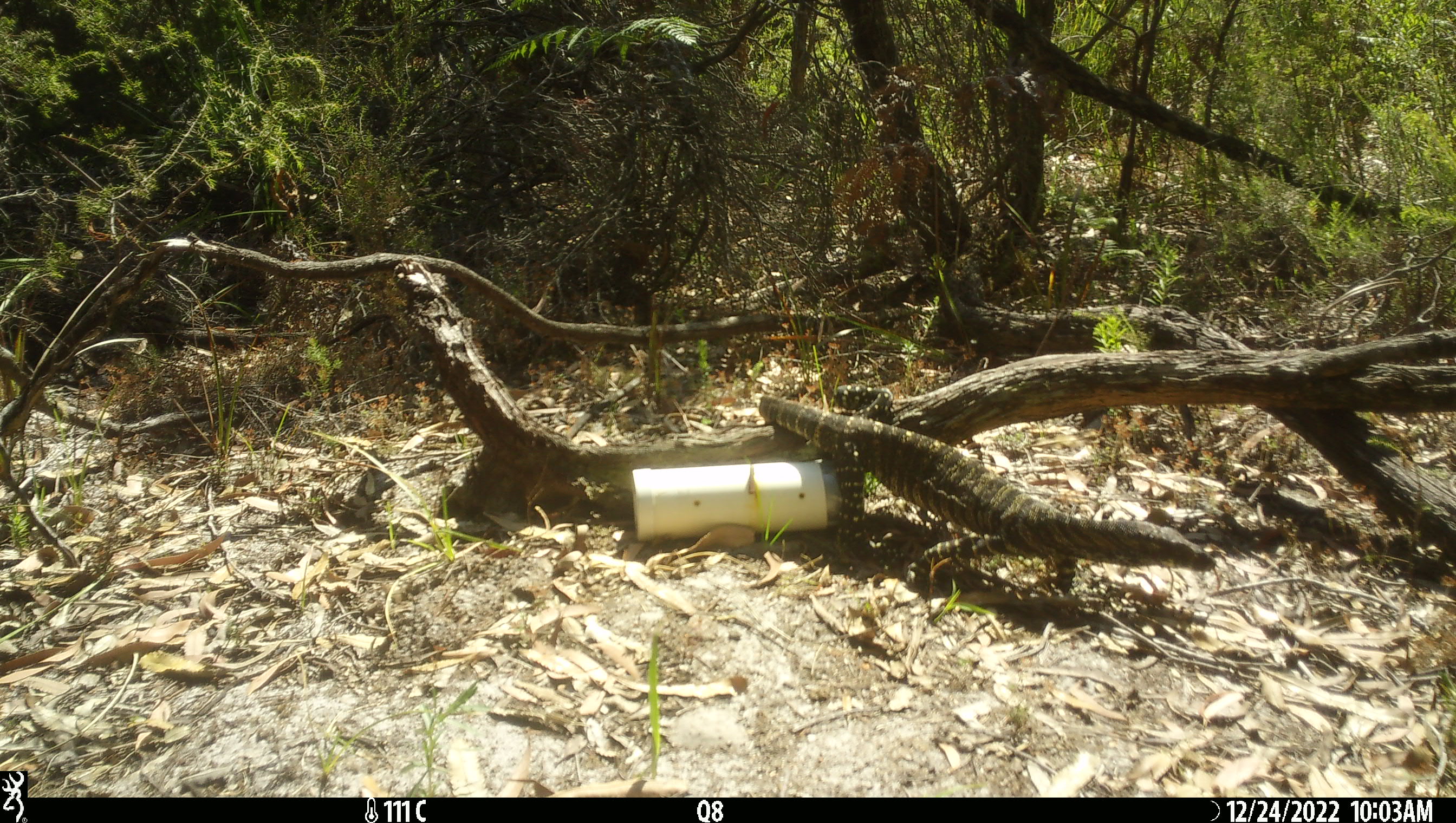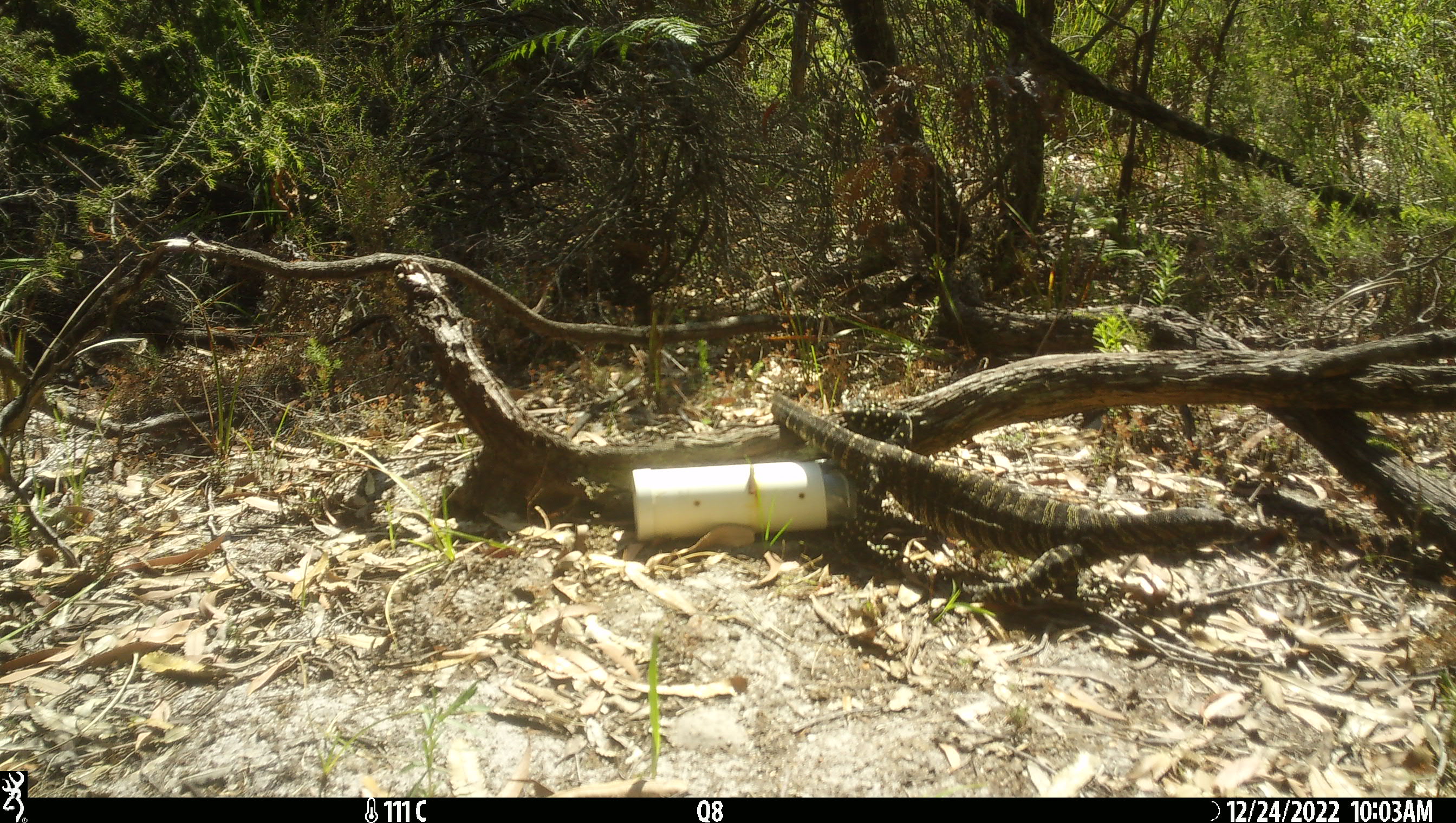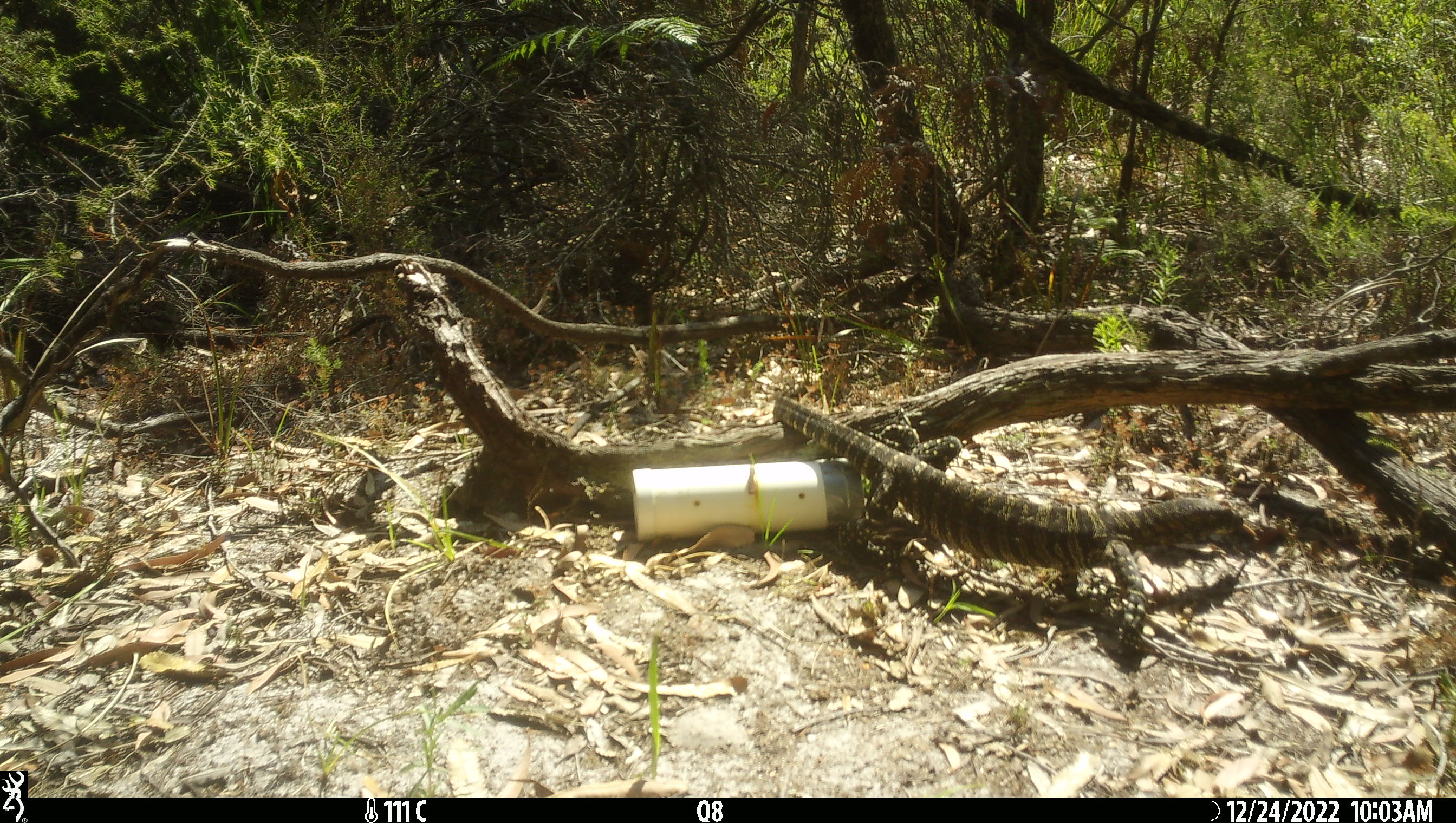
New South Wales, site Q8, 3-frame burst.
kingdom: Animalia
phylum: Chordata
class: Reptilia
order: Squamata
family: Varanidae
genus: Varanus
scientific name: Varanus varius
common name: lace monitor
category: goanna